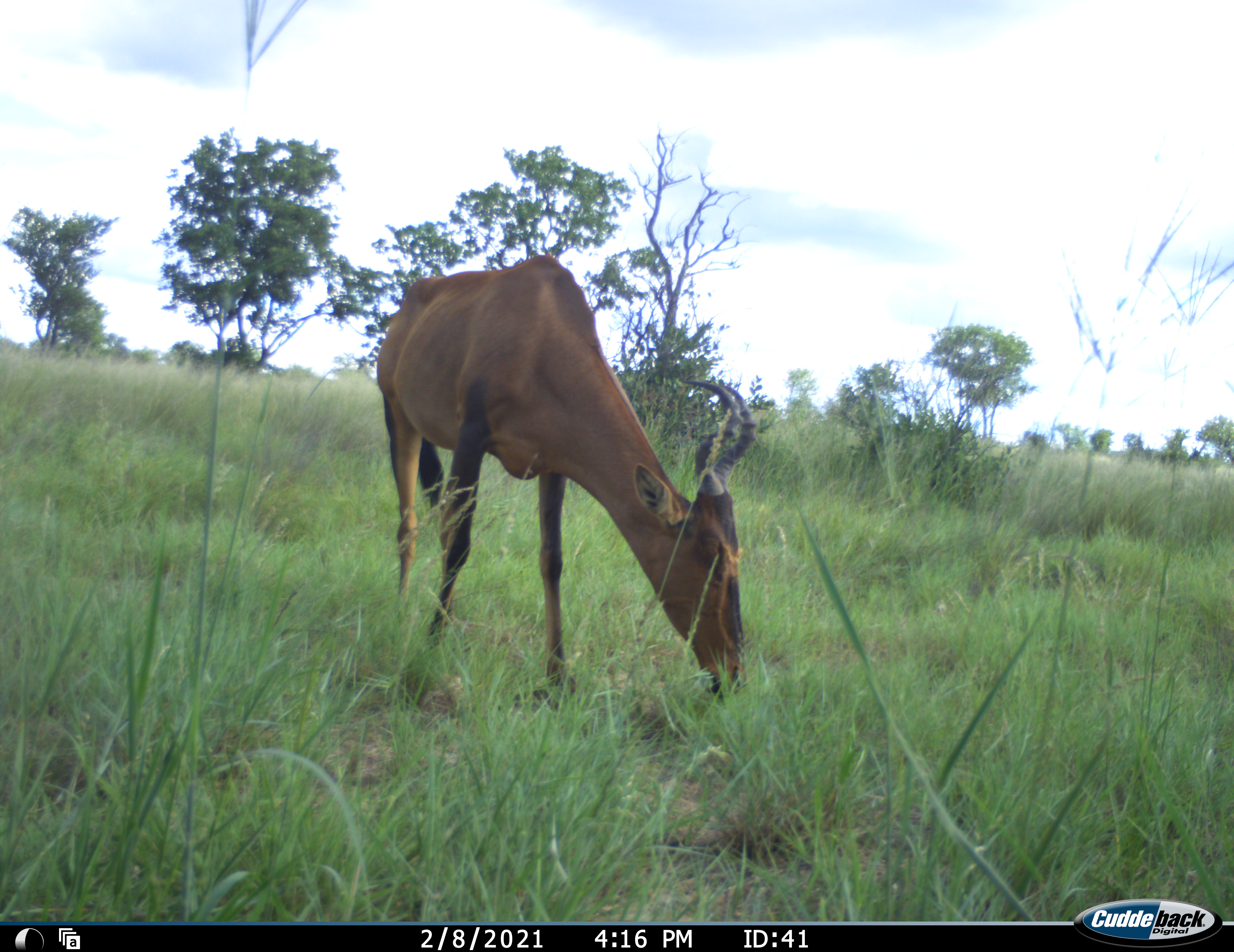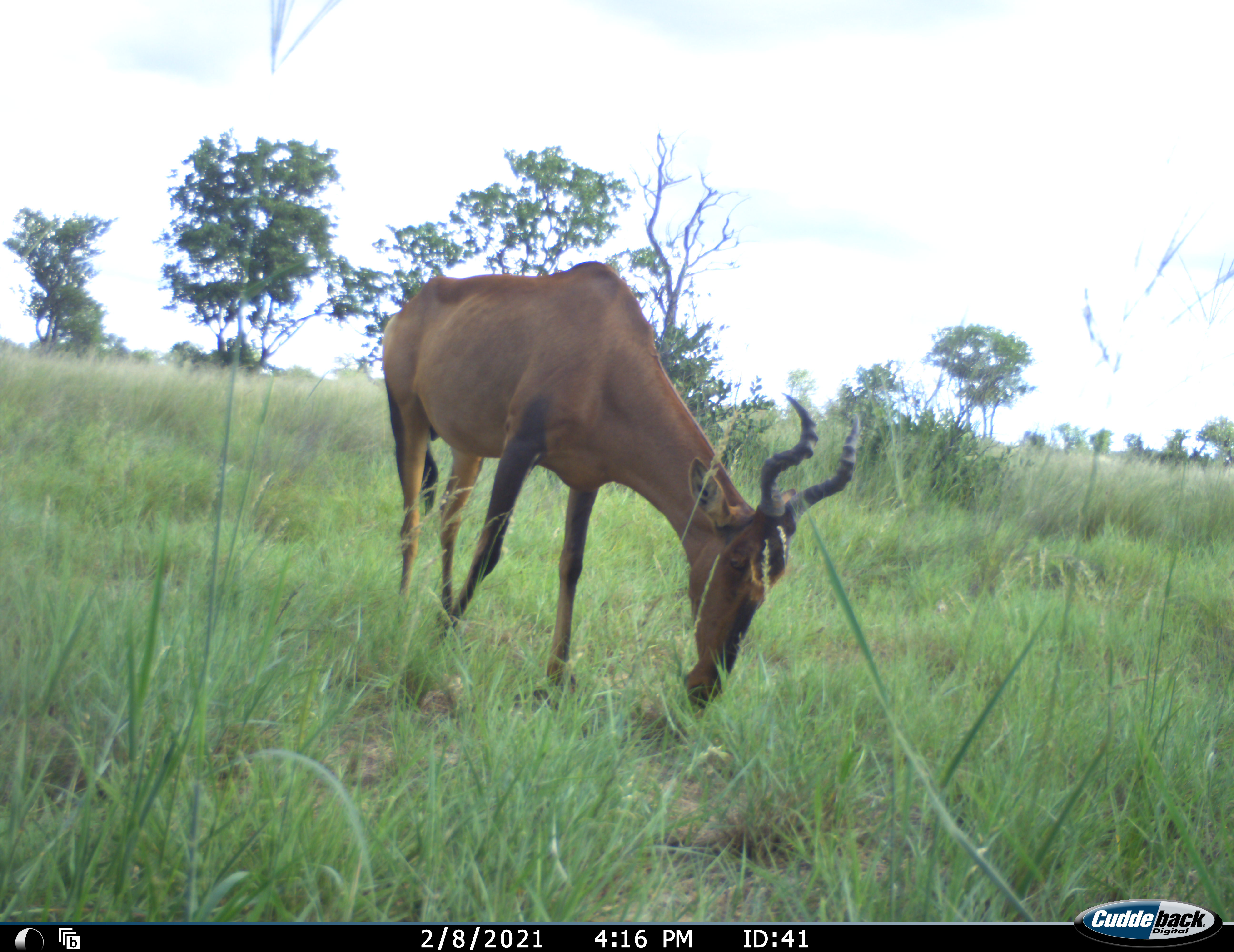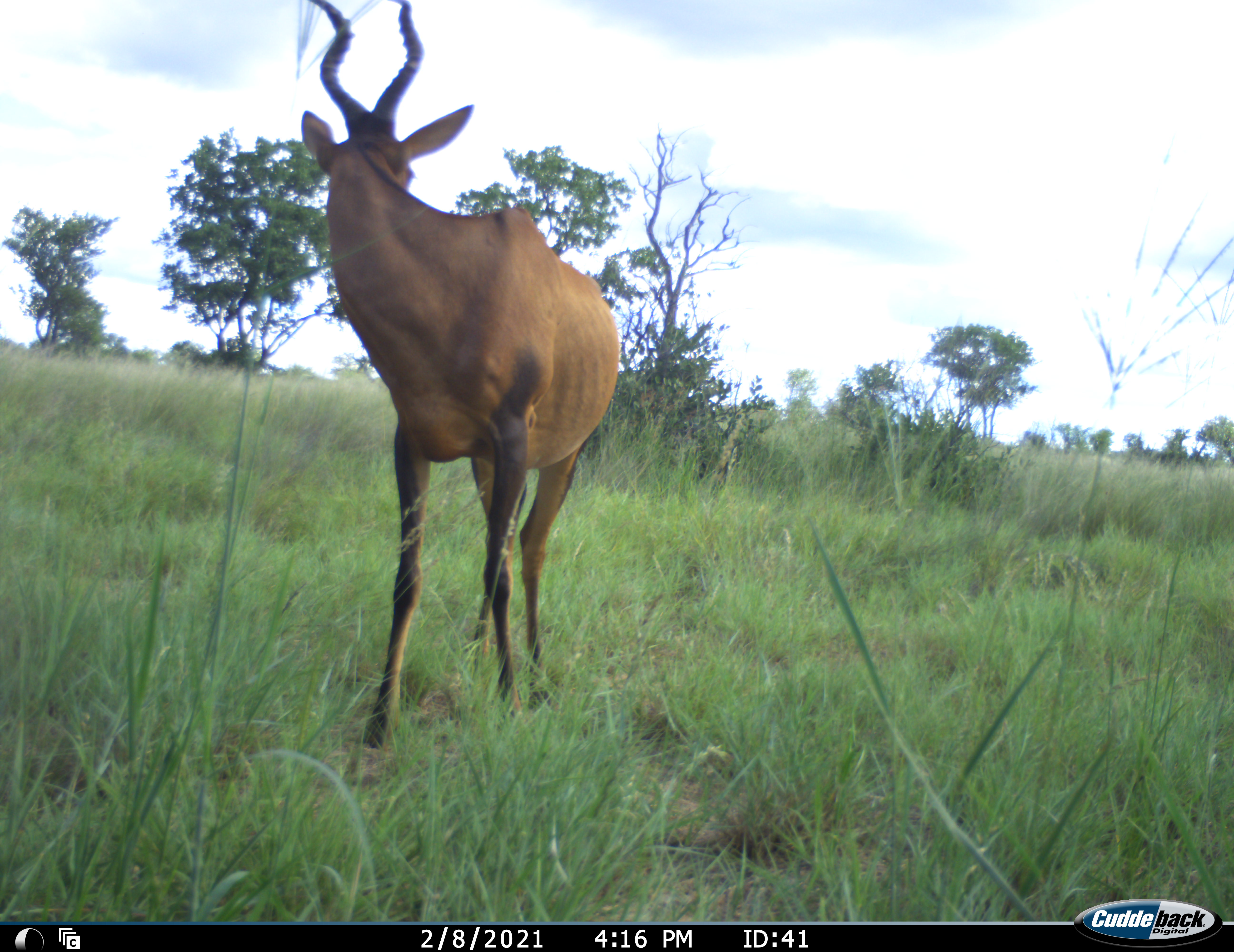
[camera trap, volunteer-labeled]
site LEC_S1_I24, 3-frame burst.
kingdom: Animalia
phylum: Chordata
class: Mammalia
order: Artiodactyla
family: Bovidae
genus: Alcelaphus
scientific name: Alcelaphus buselaphus caama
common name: red hartebeest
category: hartebeestred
Hartebeestred (red hartebeest) (Alcelaphus buselaphus caama), count 1. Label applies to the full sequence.